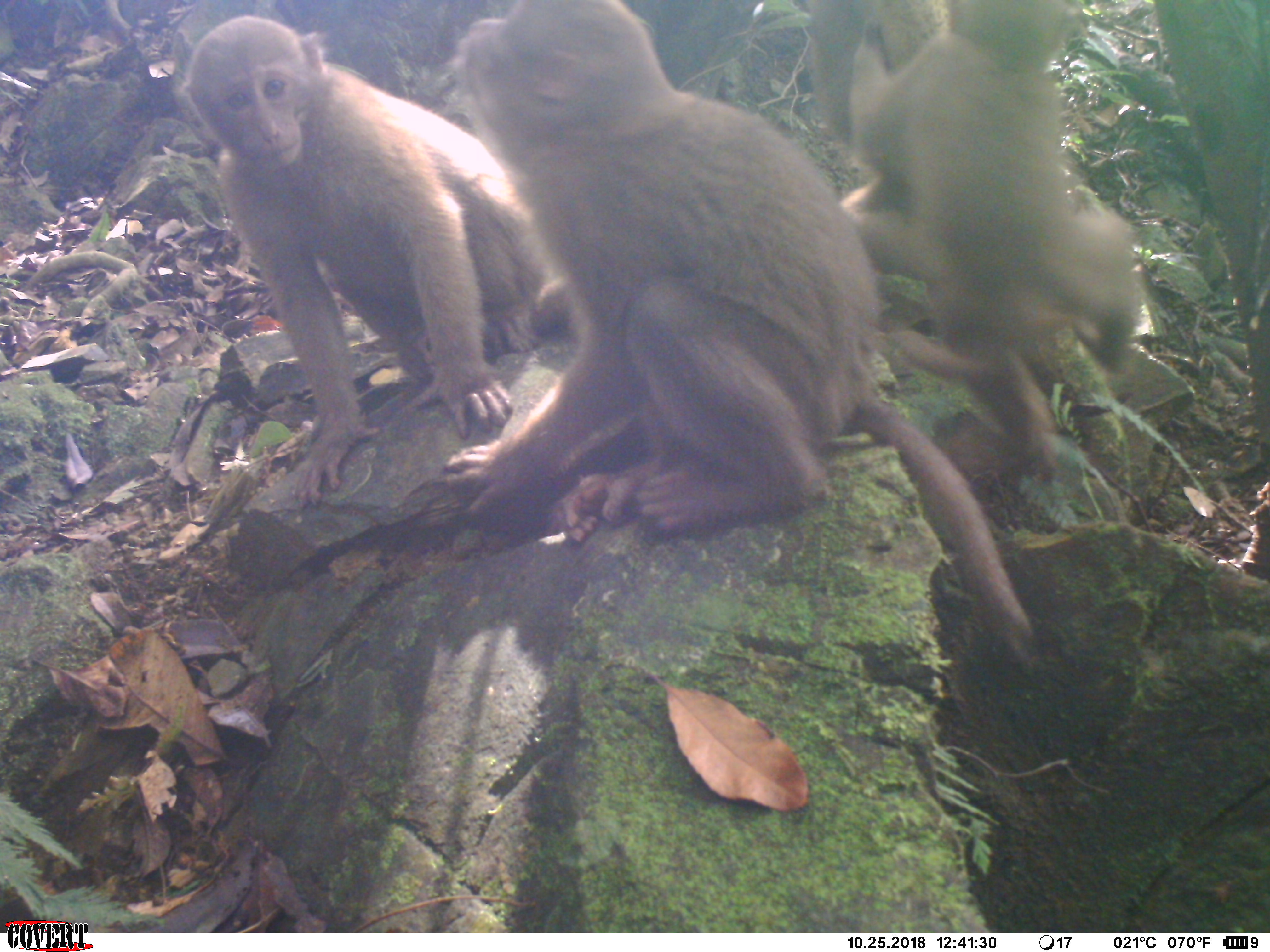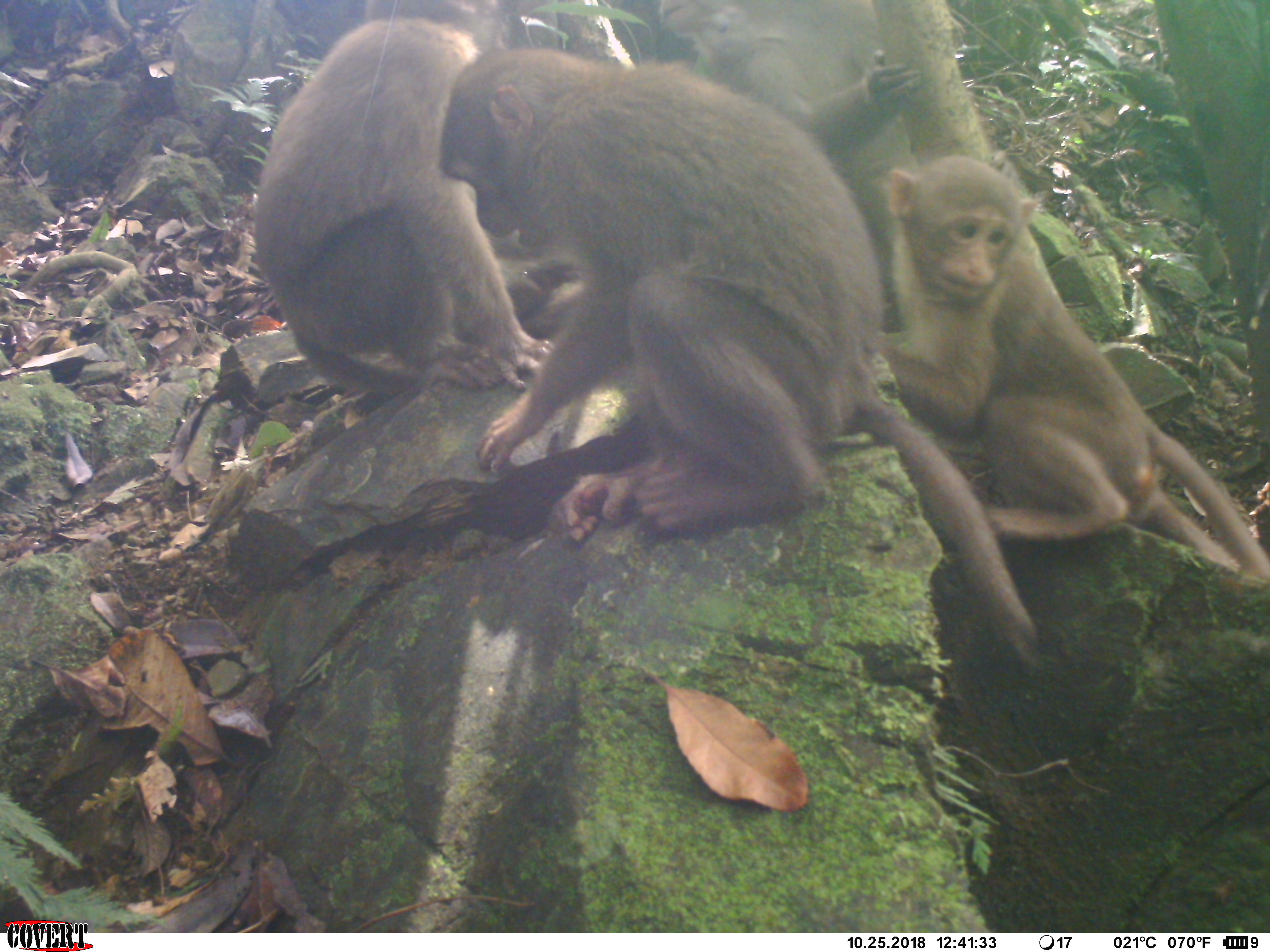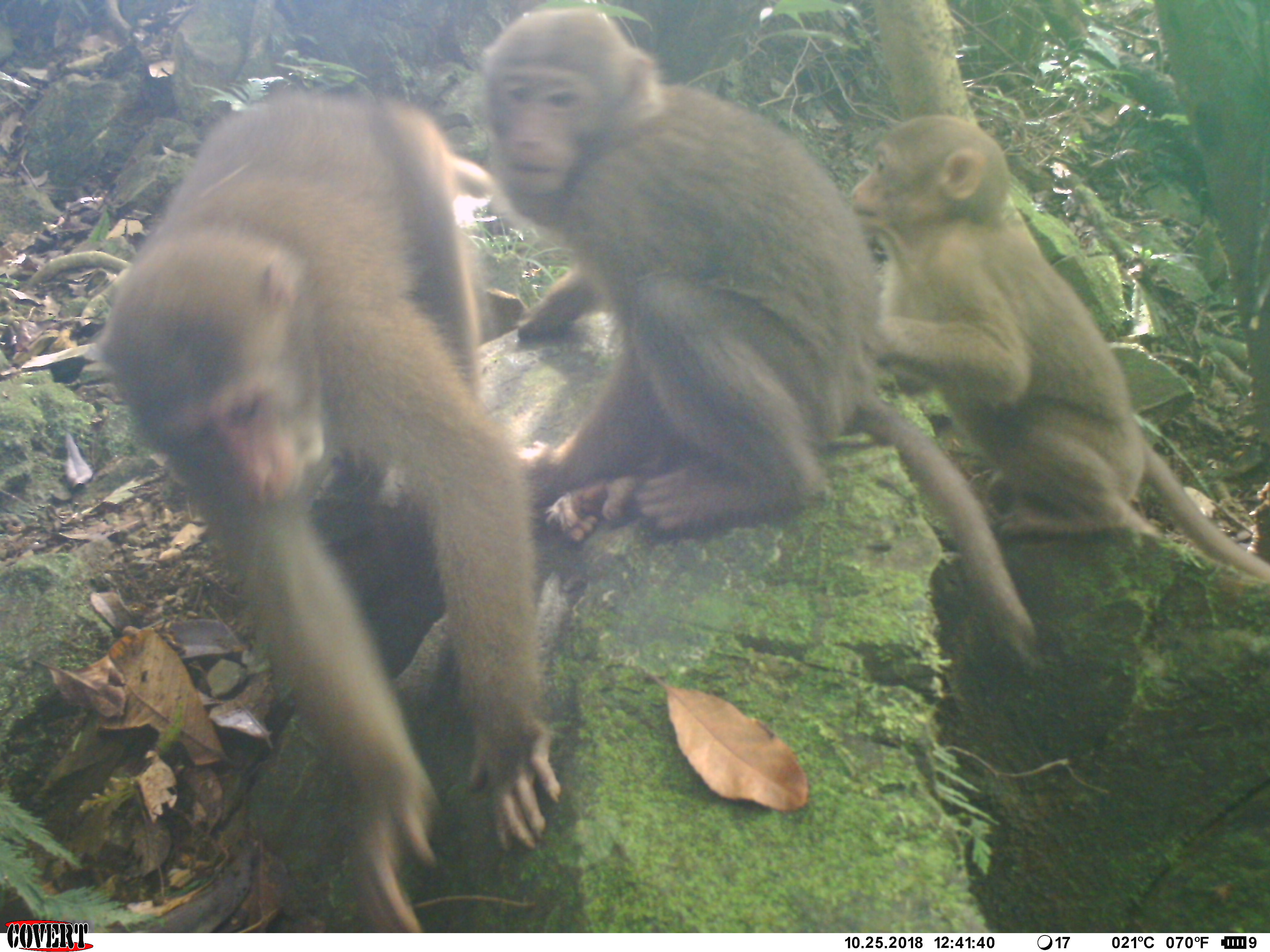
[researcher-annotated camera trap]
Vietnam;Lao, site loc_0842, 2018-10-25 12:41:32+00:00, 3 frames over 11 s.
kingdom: Animalia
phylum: Chordata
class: Mammalia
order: Primates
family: Cercopithecidae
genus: Macaca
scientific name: Macaca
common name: macaque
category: macaque not stump tailed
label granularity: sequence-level